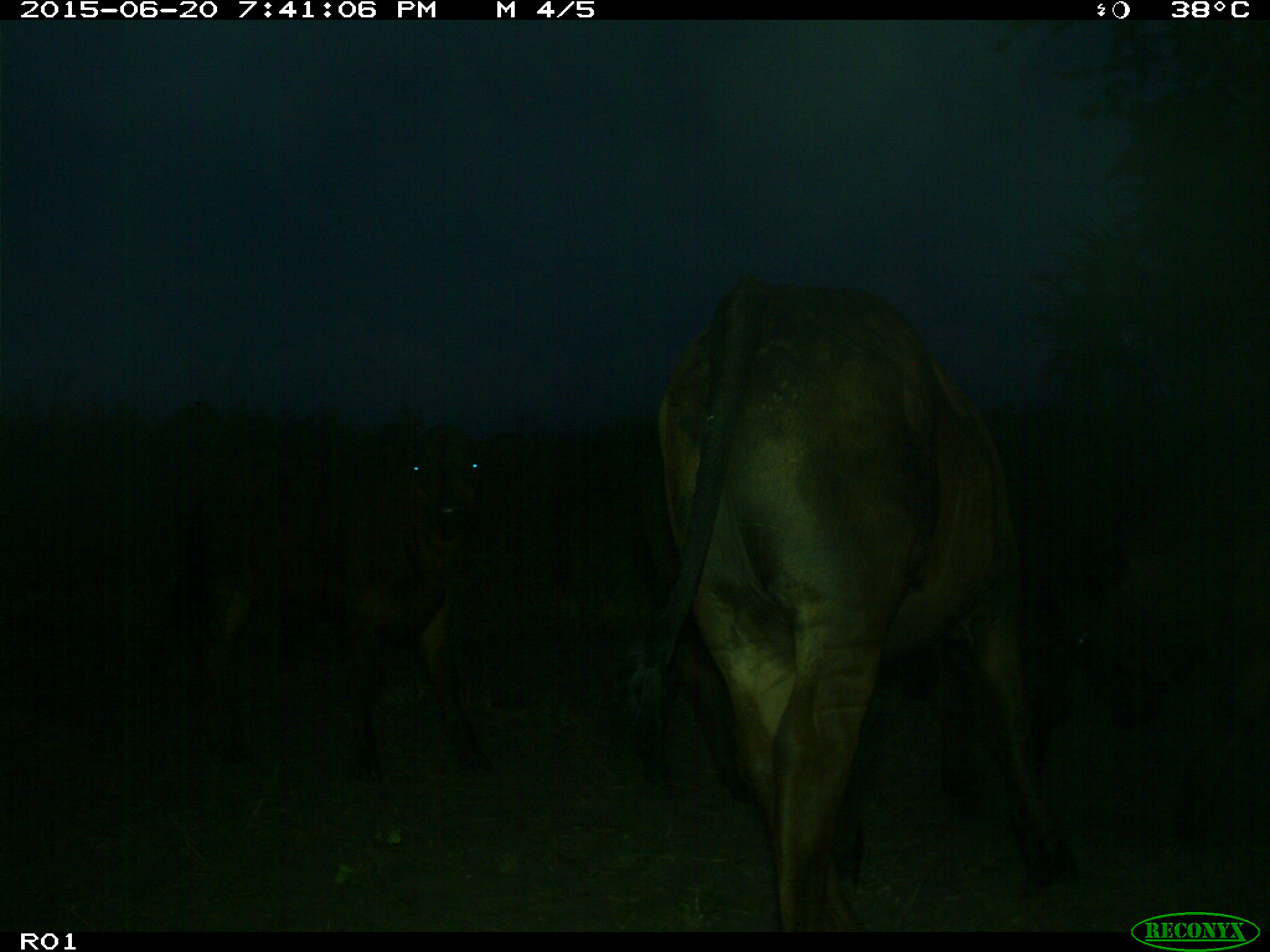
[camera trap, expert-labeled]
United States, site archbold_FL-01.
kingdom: Animalia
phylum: Chordata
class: Mammalia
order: Artiodactyla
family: Bovidae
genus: Bos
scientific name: Bos taurus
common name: domestic cow